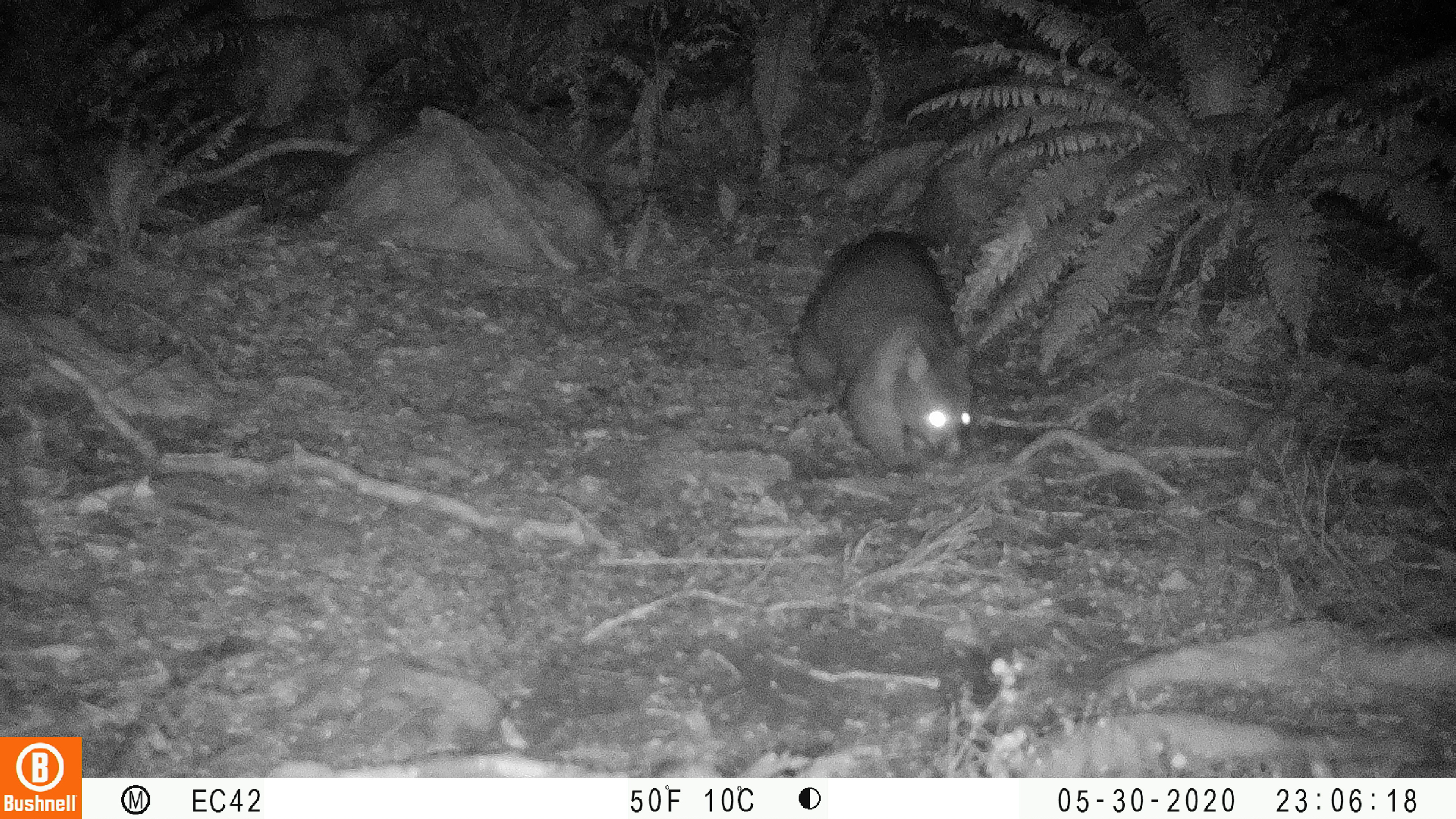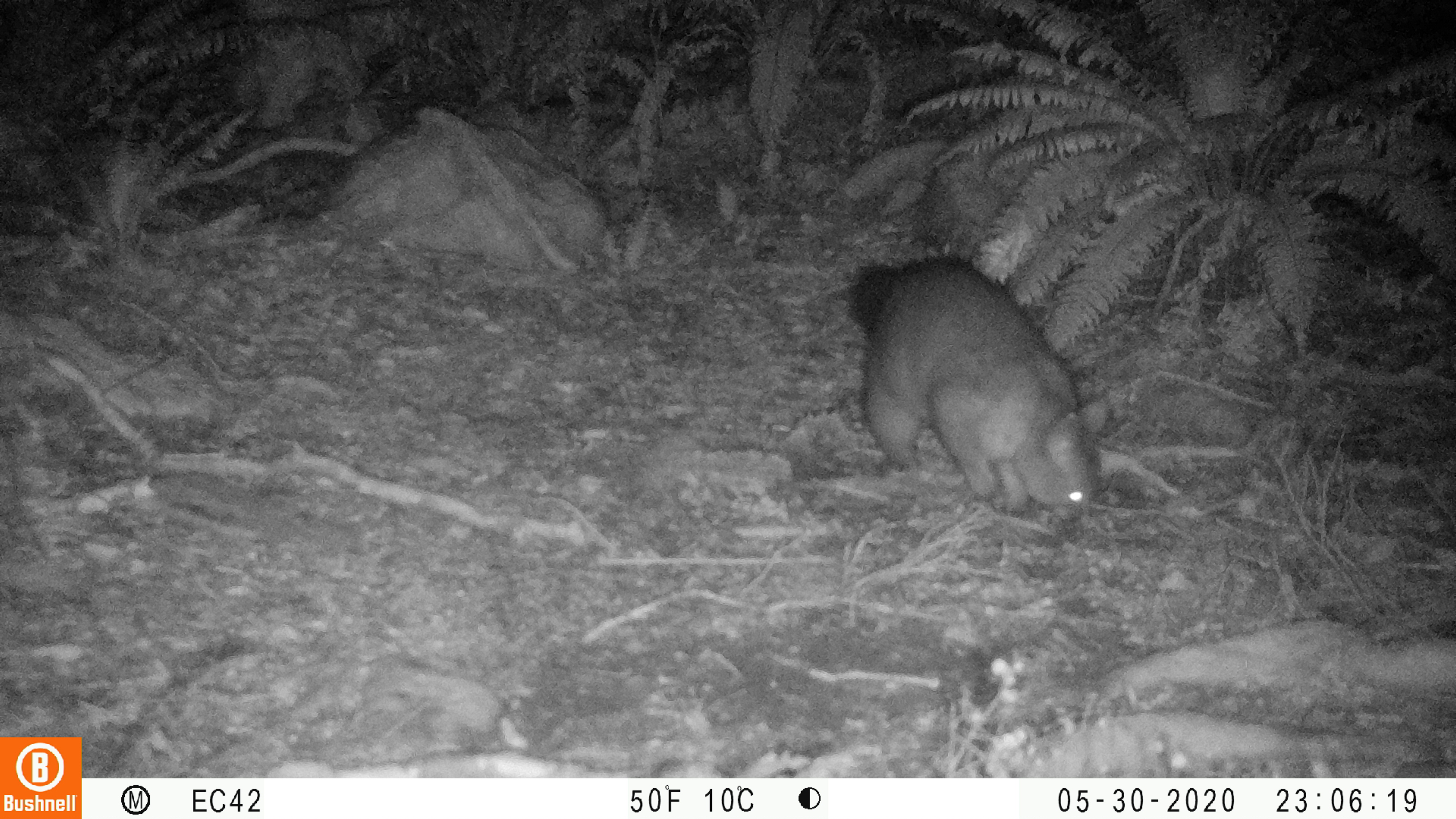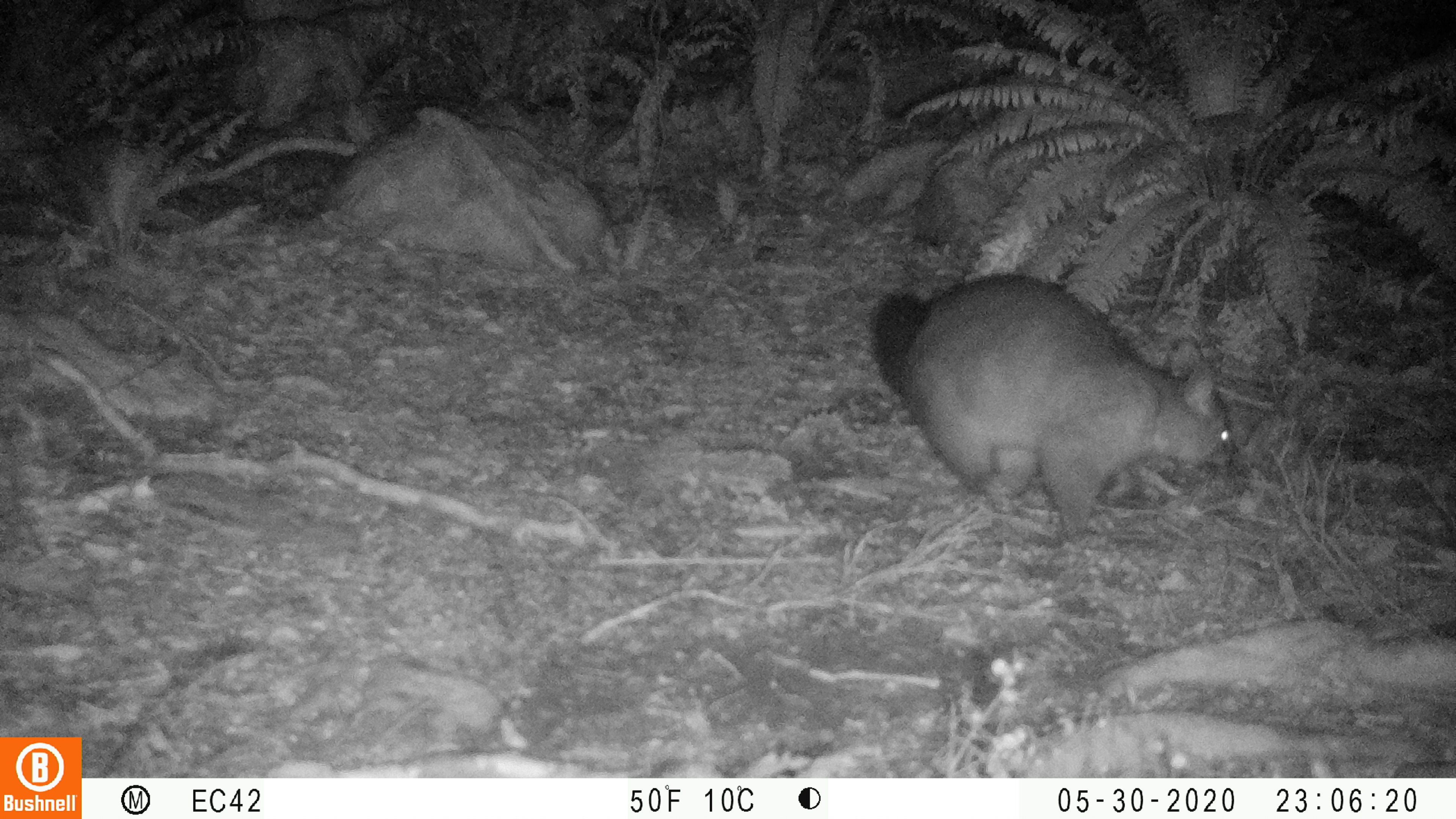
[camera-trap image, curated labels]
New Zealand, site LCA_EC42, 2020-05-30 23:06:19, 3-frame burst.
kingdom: Animalia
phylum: Chordata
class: Mammalia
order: Diprotodontia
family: Phalangeridae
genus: Trichosurus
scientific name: Trichosurus vulpecula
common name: common brushtail possum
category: possum